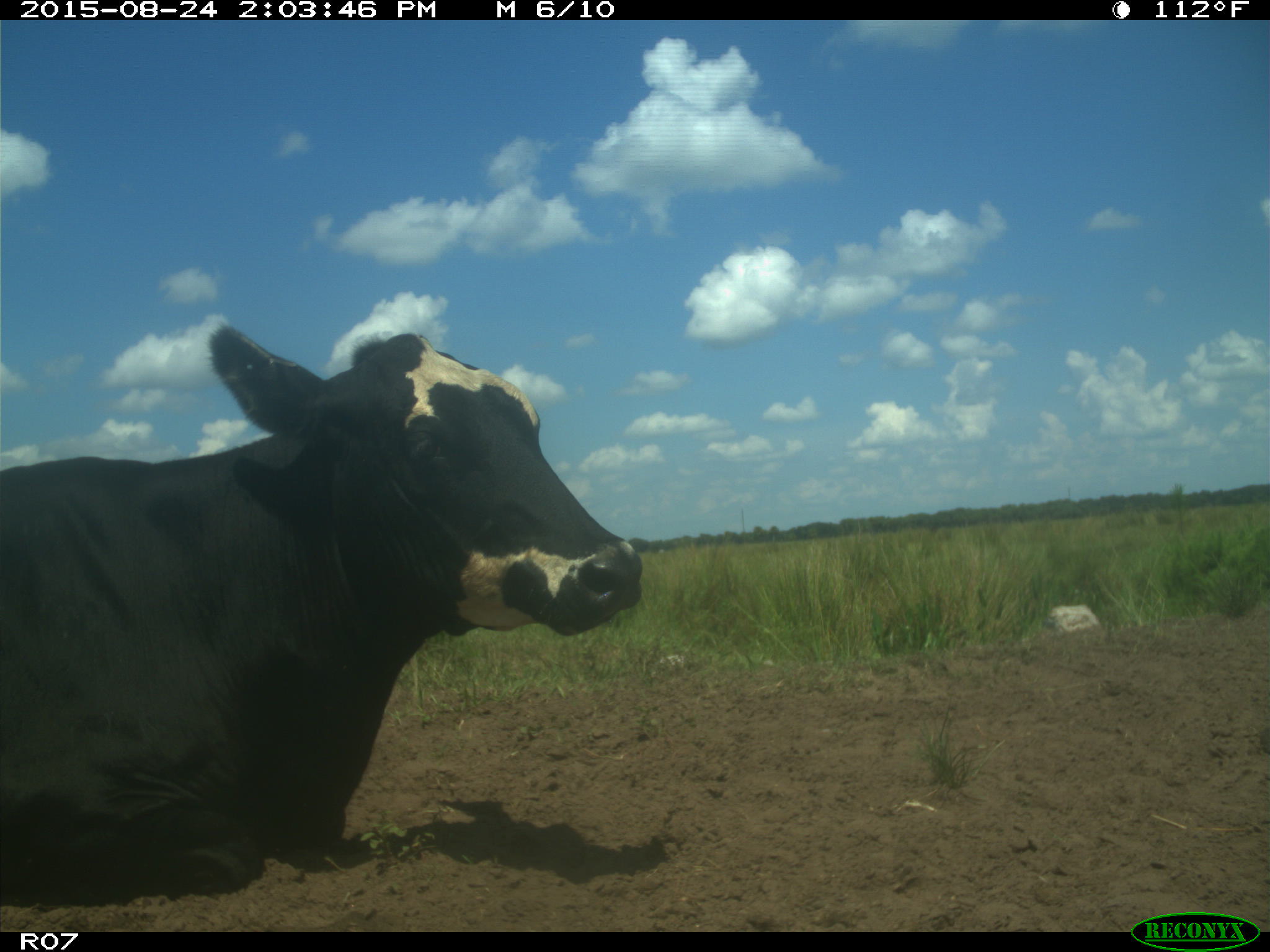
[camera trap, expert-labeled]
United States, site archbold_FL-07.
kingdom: Animalia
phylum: Chordata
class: Mammalia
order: Artiodactyla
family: Bovidae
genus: Bos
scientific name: Bos taurus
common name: domestic cow